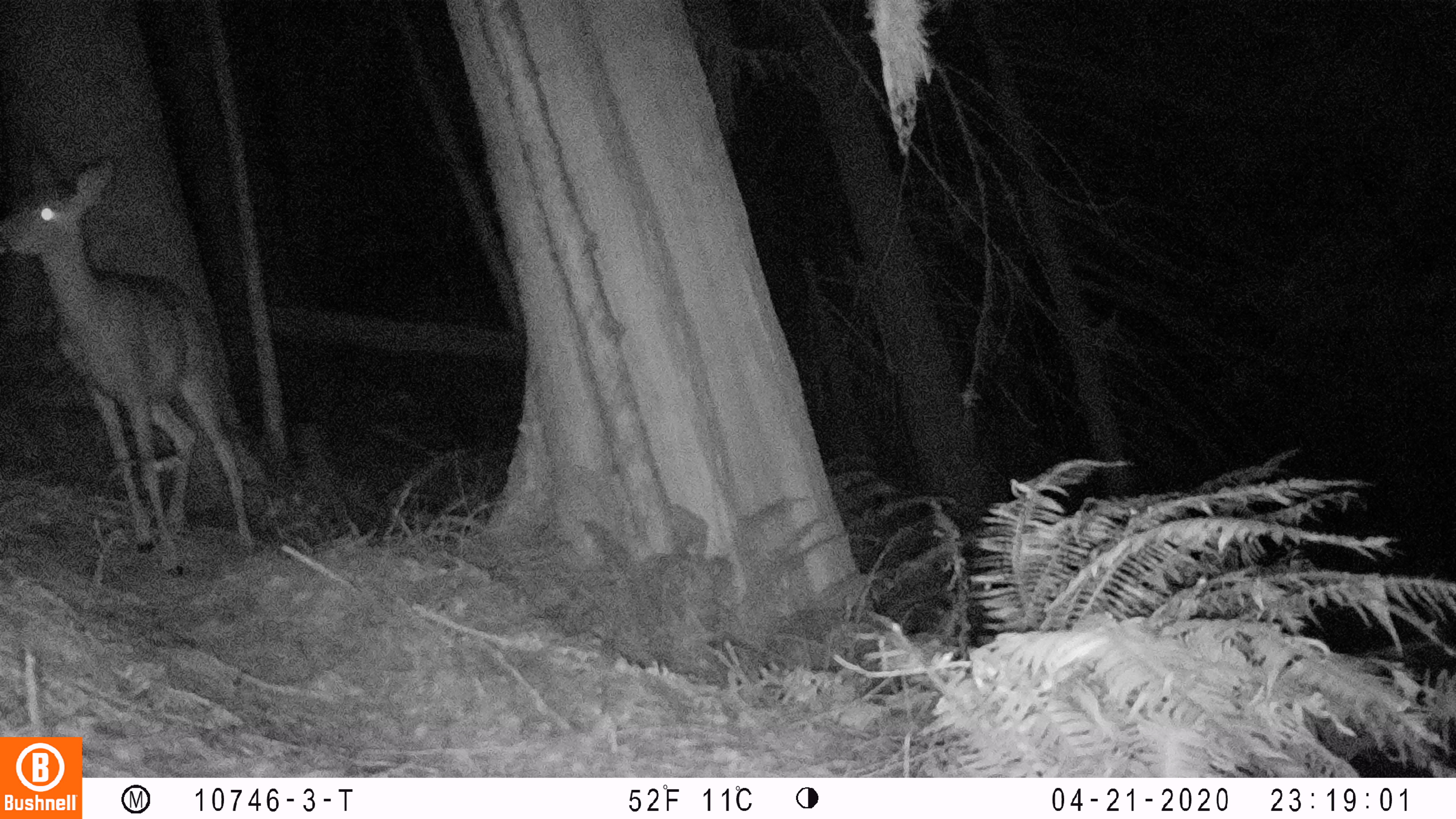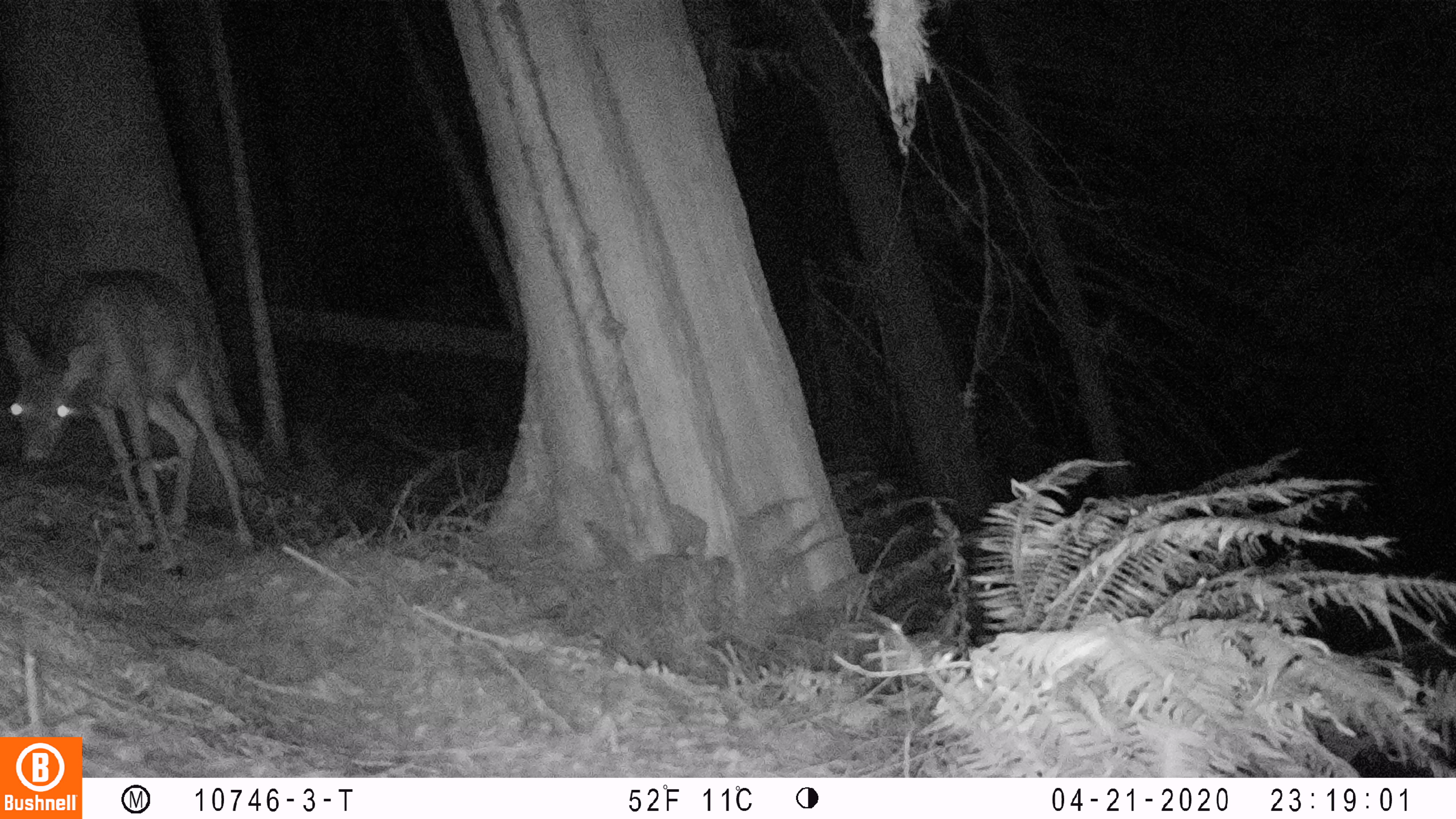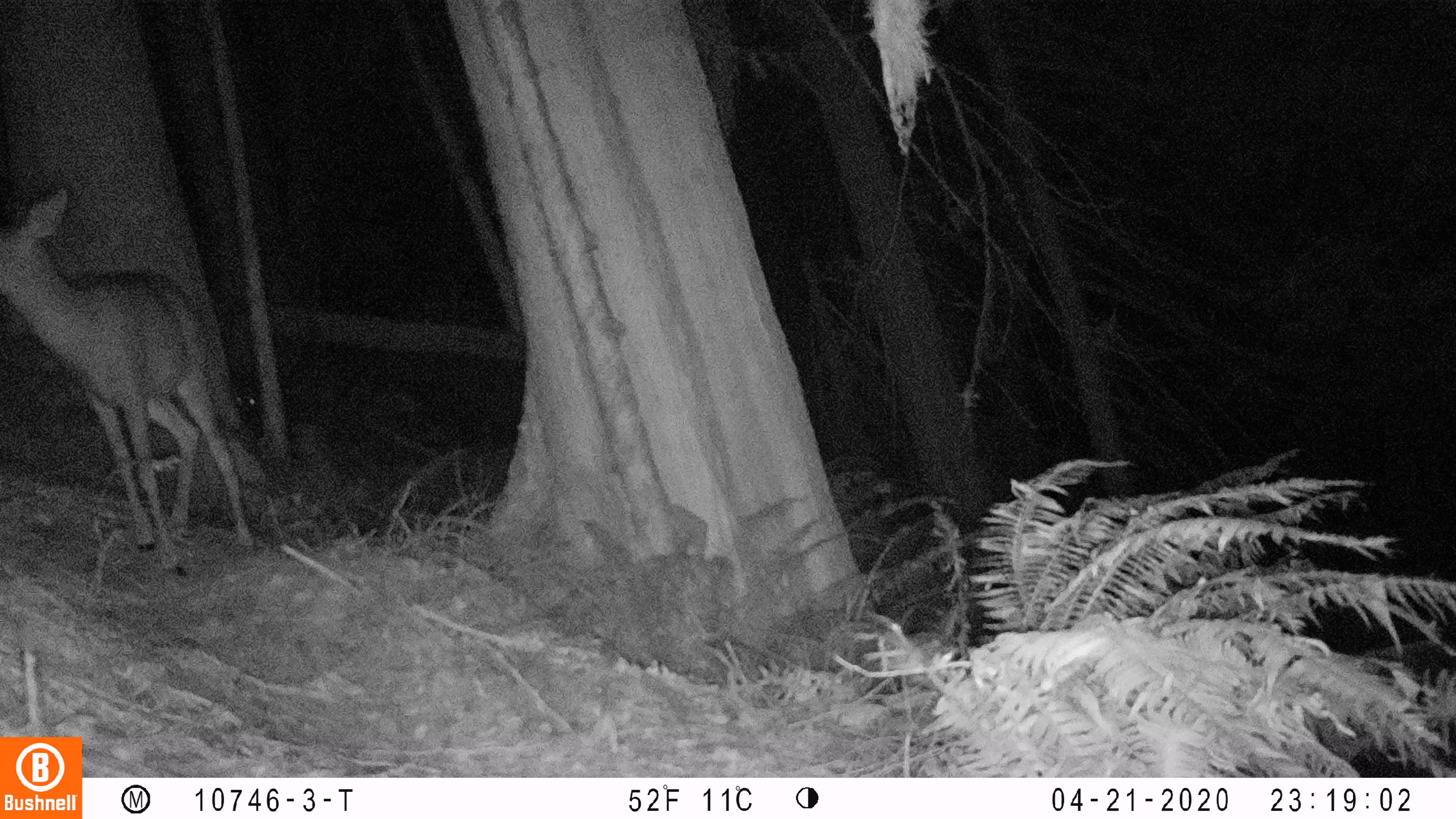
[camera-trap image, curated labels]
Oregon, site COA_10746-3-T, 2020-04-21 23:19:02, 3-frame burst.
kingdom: Animalia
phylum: Chordata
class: Mammalia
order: Artiodactyla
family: Cervidae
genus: Odocoileus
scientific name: Odocoileus hemionus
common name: black-tailed deer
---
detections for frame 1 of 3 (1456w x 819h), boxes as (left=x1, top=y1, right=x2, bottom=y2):
black-tailed deer: (left=2, top=129, right=268, bottom=581)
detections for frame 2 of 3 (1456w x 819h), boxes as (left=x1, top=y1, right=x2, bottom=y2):
black-tailed deer: (left=0, top=255, right=266, bottom=577)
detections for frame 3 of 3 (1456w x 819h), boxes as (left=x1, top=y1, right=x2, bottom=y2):
black-tailed deer: (left=2, top=179, right=268, bottom=588)